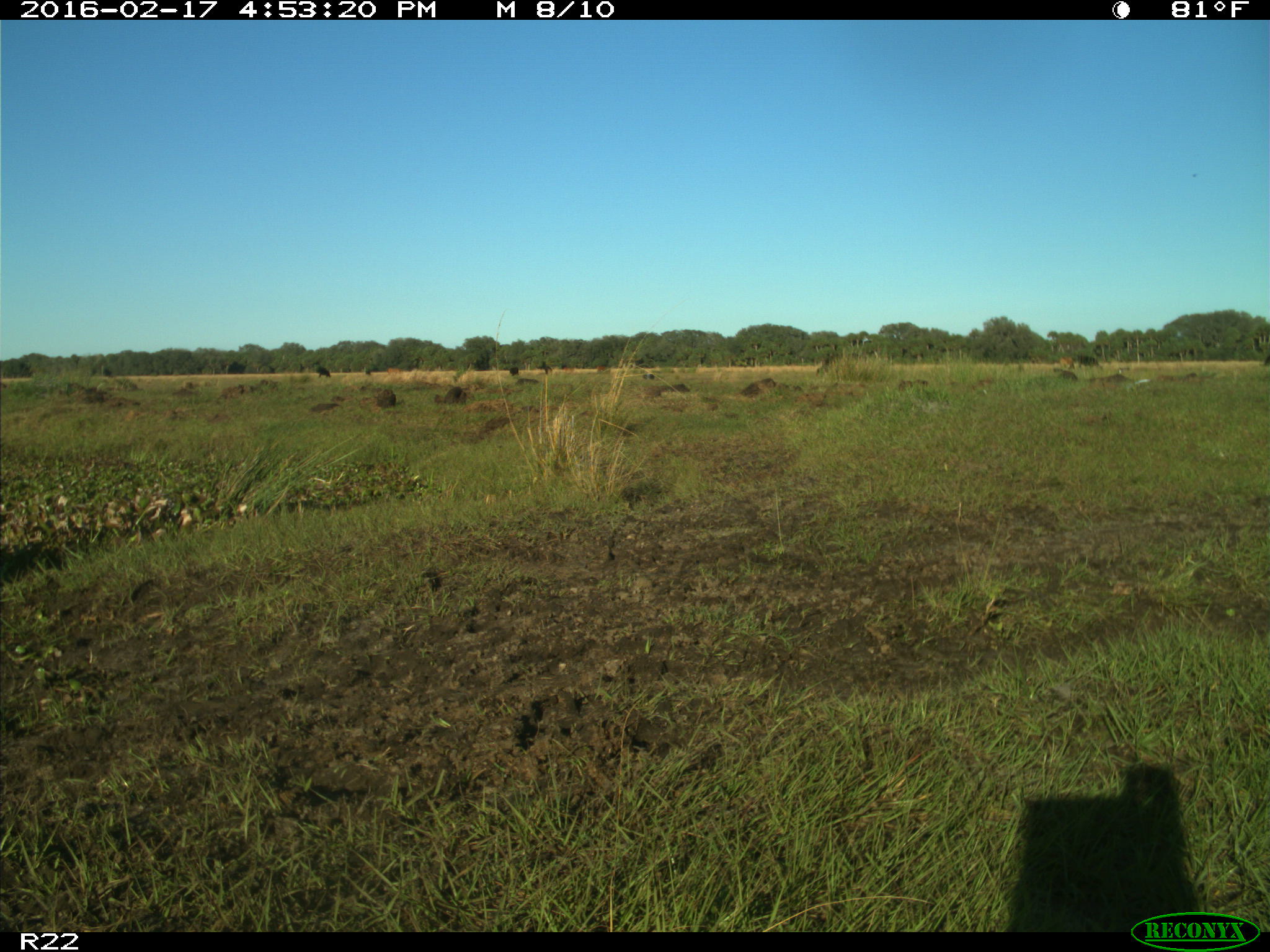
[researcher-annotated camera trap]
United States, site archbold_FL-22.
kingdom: Animalia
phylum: Chordata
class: Mammalia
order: Artiodactyla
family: Bovidae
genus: Bos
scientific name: Bos taurus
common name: domestic cow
Bos taurus (domestic cow).